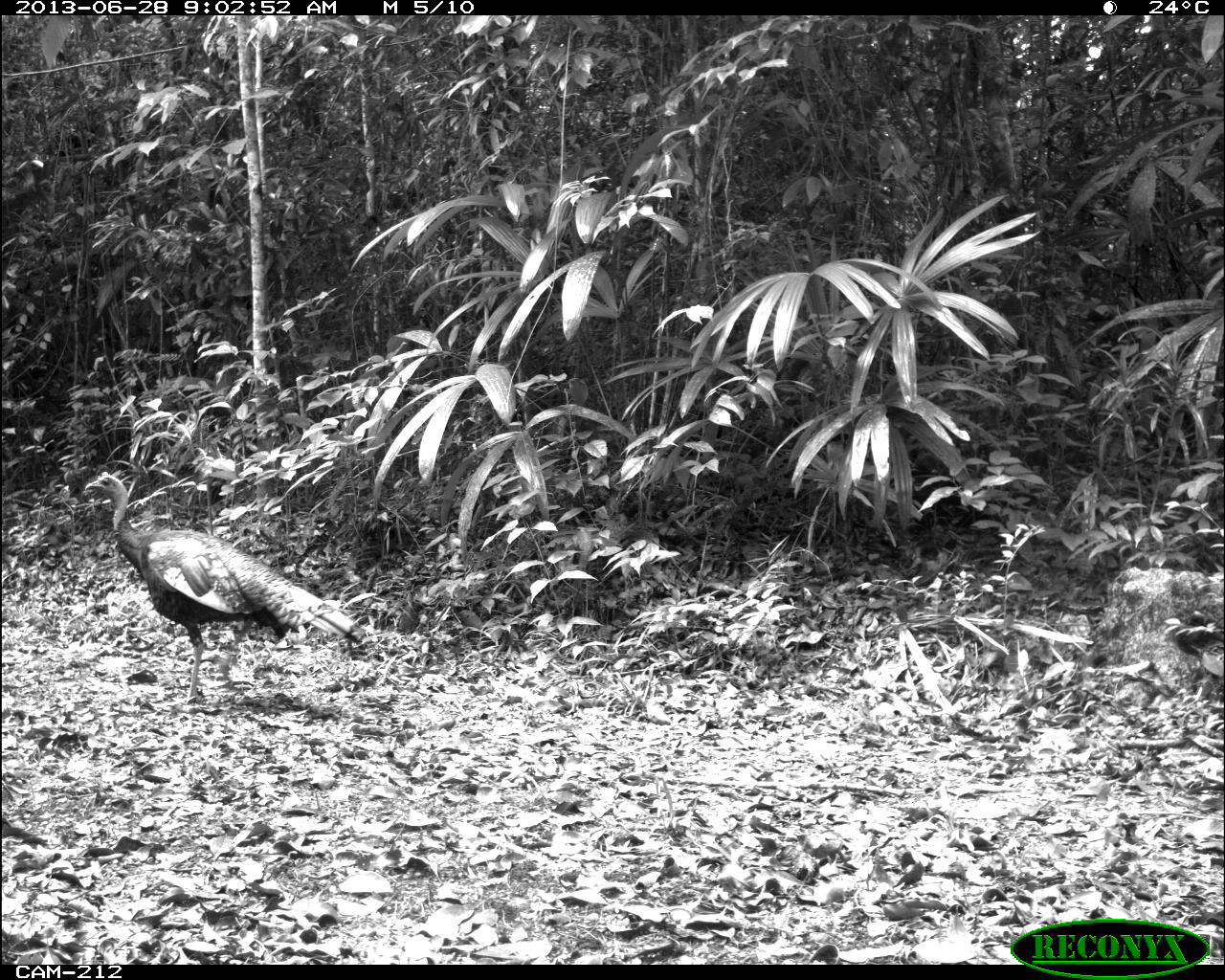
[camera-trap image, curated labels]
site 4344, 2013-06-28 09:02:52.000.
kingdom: Animalia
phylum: Chordata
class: Aves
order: Galliformes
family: Phasianidae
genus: Meleagris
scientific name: Meleagris ocellata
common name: ocellated turkey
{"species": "Meleagris ocellata (ocellated turkey)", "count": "1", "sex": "male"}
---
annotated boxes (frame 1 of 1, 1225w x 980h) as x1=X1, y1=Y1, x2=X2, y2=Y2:
meleagris ocellata: x1=85, y1=470, x2=365, y2=700